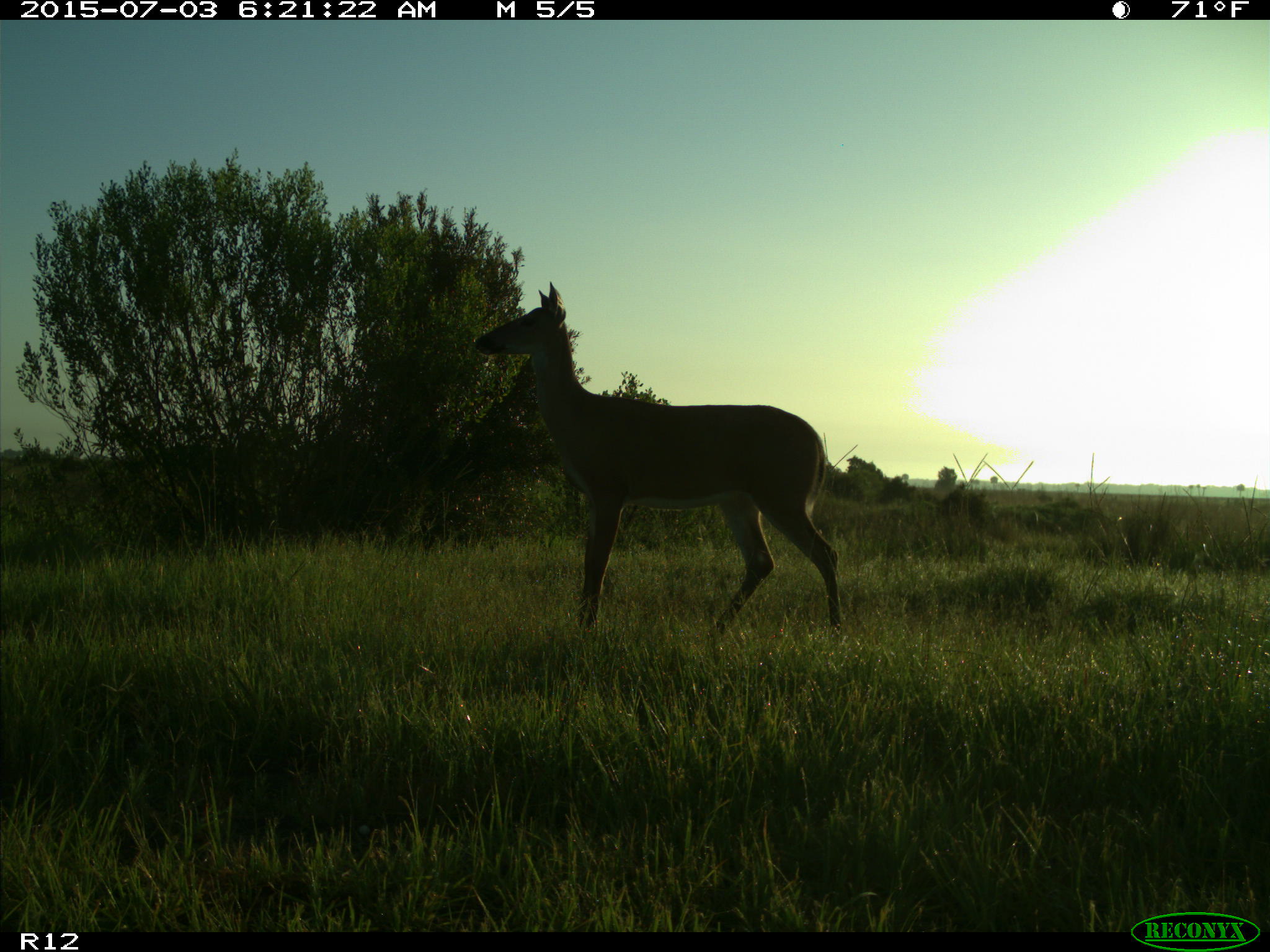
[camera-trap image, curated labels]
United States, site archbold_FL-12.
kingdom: Animalia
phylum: Chordata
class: Mammalia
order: Artiodactyla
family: Cervidae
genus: Odocoileus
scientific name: Odocoileus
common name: deer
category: unidentified deer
Unidentified deer (deer) (Odocoileus).